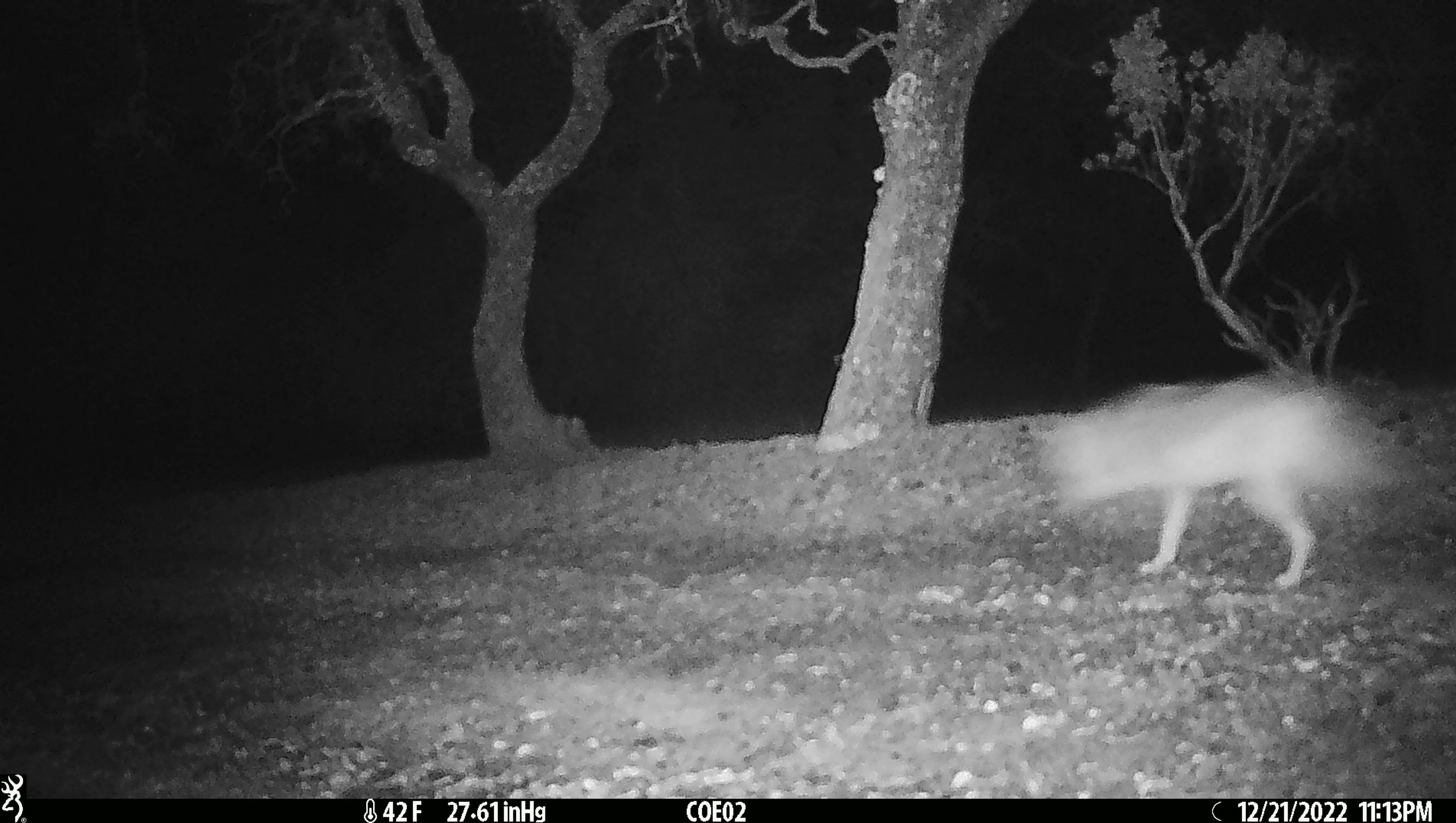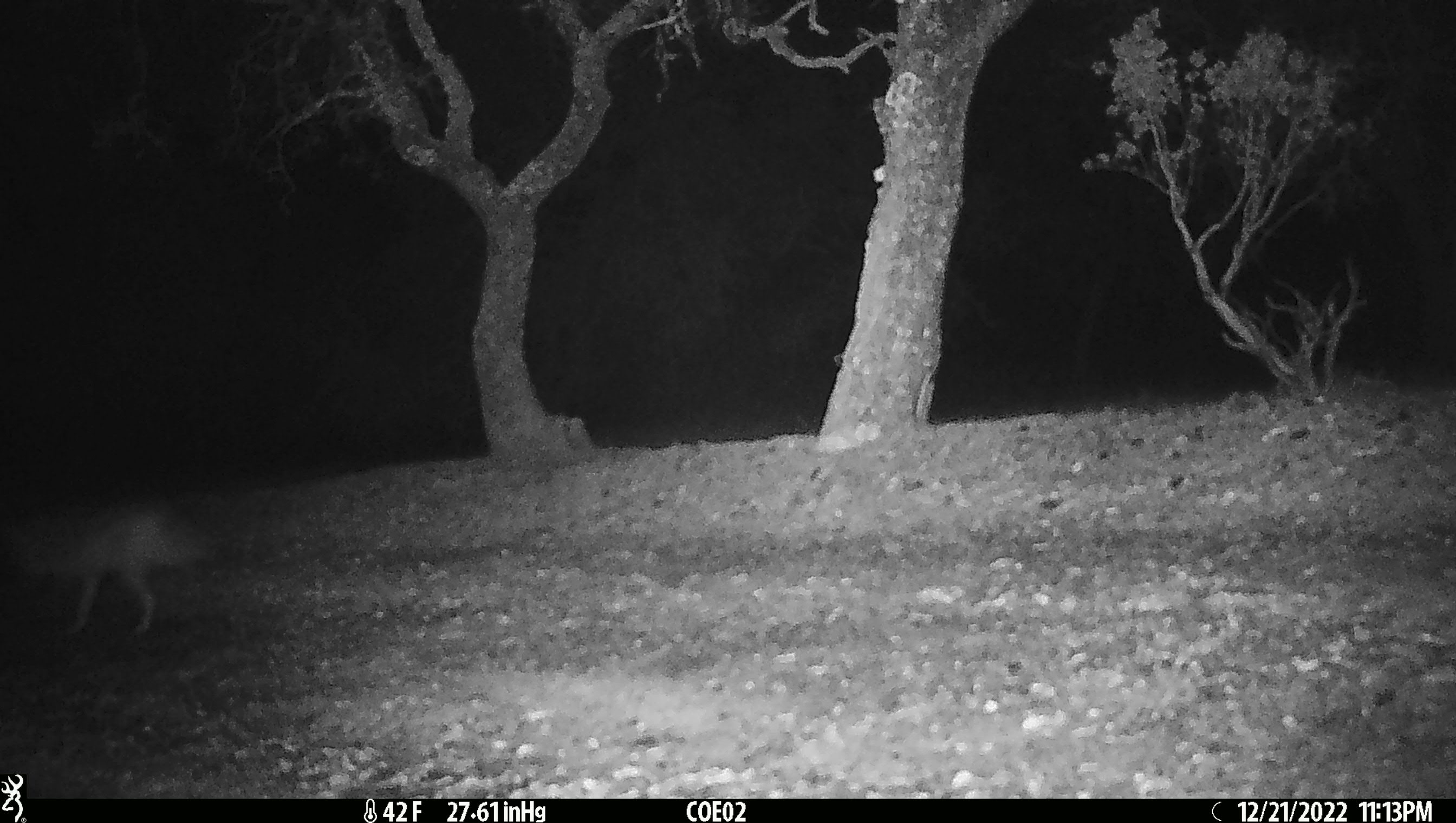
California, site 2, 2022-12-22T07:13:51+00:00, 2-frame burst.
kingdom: Animalia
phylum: Chordata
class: Mammalia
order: Carnivora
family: Canidae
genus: Canis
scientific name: Canis latrans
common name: coyote